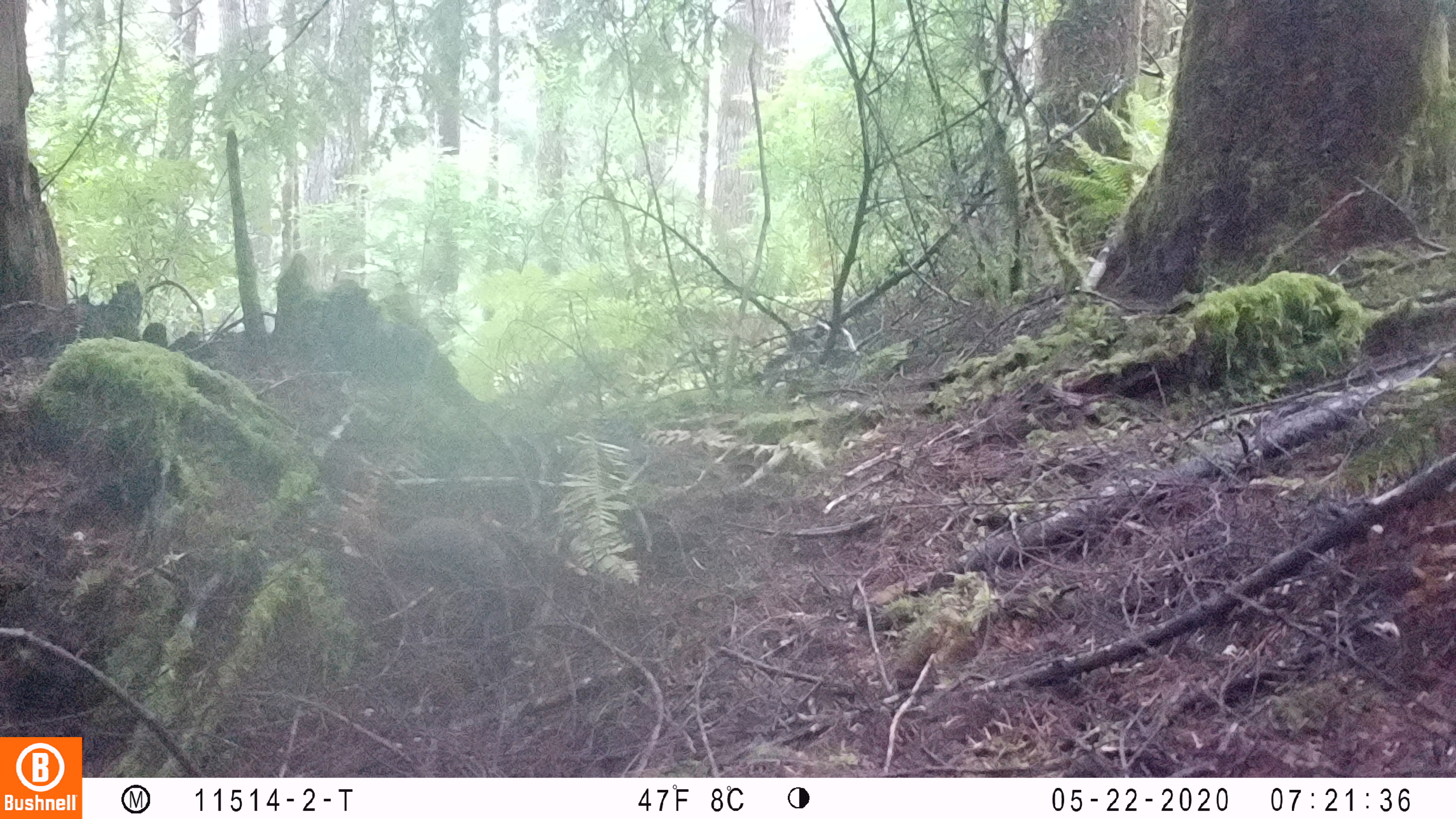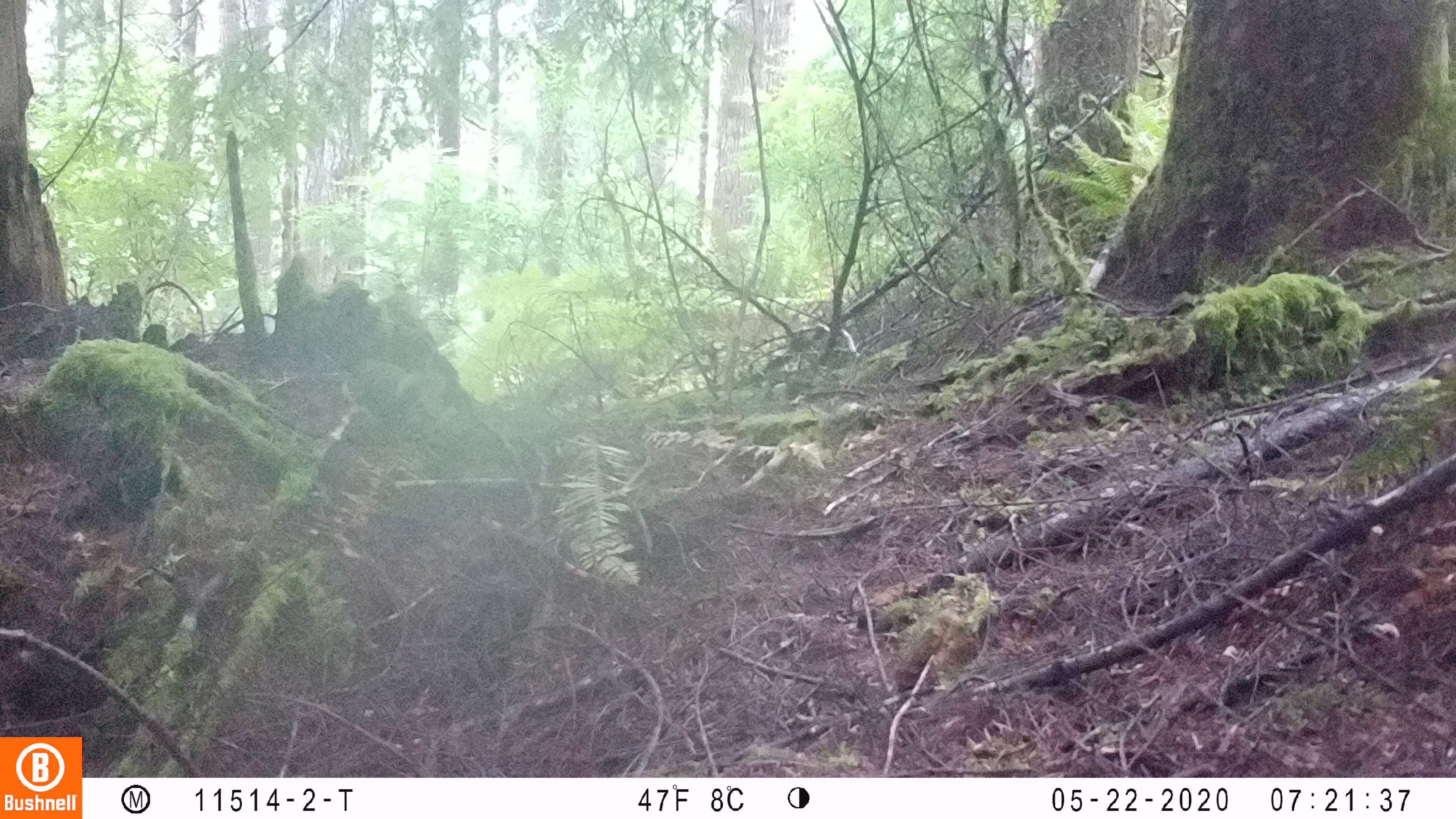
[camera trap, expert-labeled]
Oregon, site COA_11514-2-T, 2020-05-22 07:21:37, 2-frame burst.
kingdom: Animalia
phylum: Chordata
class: Mammalia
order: Rodentia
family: Sciuridae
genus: Tamiasciurus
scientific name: Tamiasciurus douglasii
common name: douglas squirrel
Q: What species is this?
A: Douglas squirrel (Tamiasciurus douglasii).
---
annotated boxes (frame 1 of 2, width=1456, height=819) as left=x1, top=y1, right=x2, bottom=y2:
douglas squirrel: left=385, top=505, right=510, bottom=590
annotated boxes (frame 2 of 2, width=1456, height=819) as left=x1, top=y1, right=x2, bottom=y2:
douglas squirrel: left=353, top=351, right=448, bottom=426